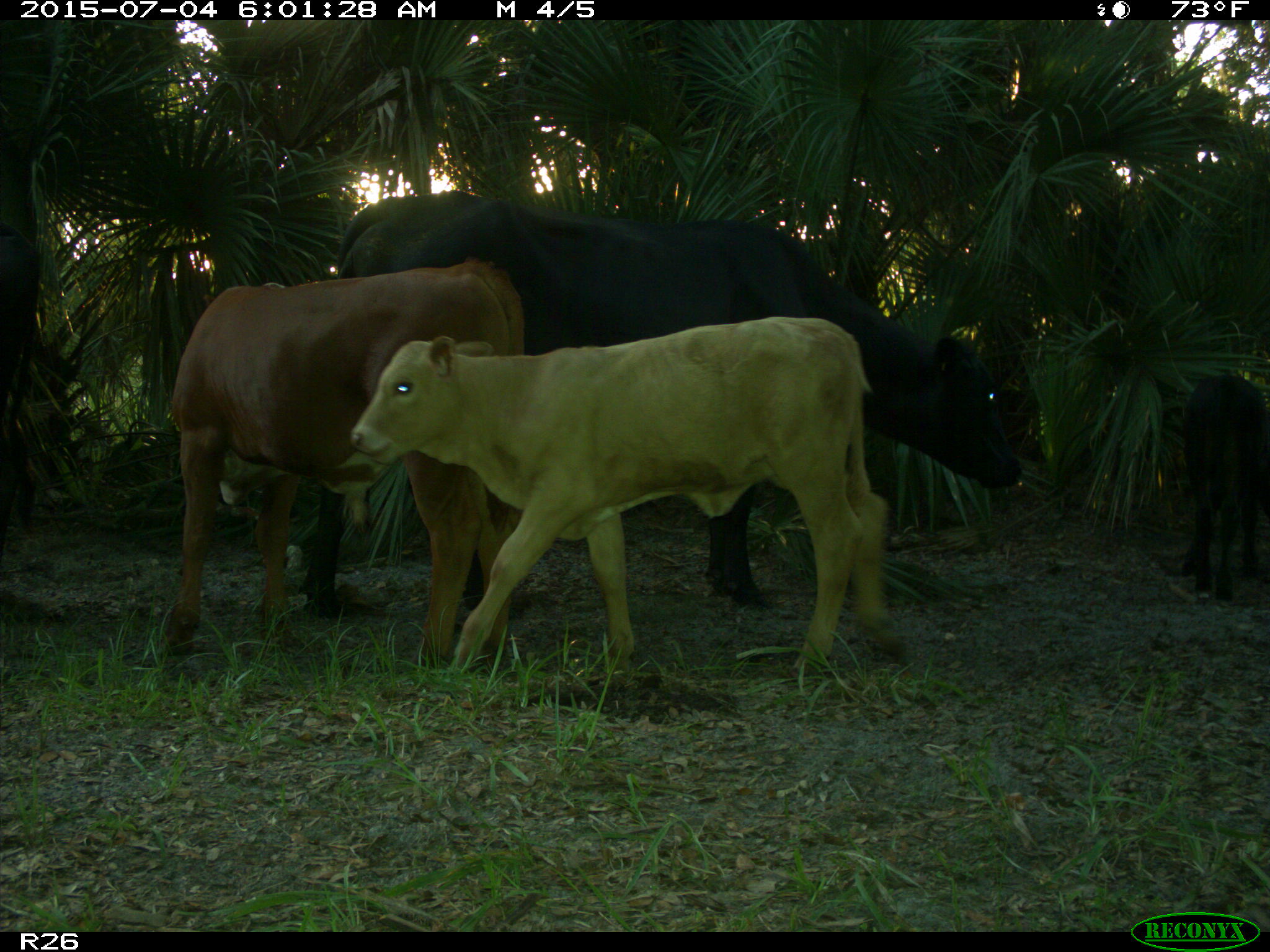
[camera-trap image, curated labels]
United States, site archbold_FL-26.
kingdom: Animalia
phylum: Chordata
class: Mammalia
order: Artiodactyla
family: Bovidae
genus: Bos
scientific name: Bos taurus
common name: domestic cow